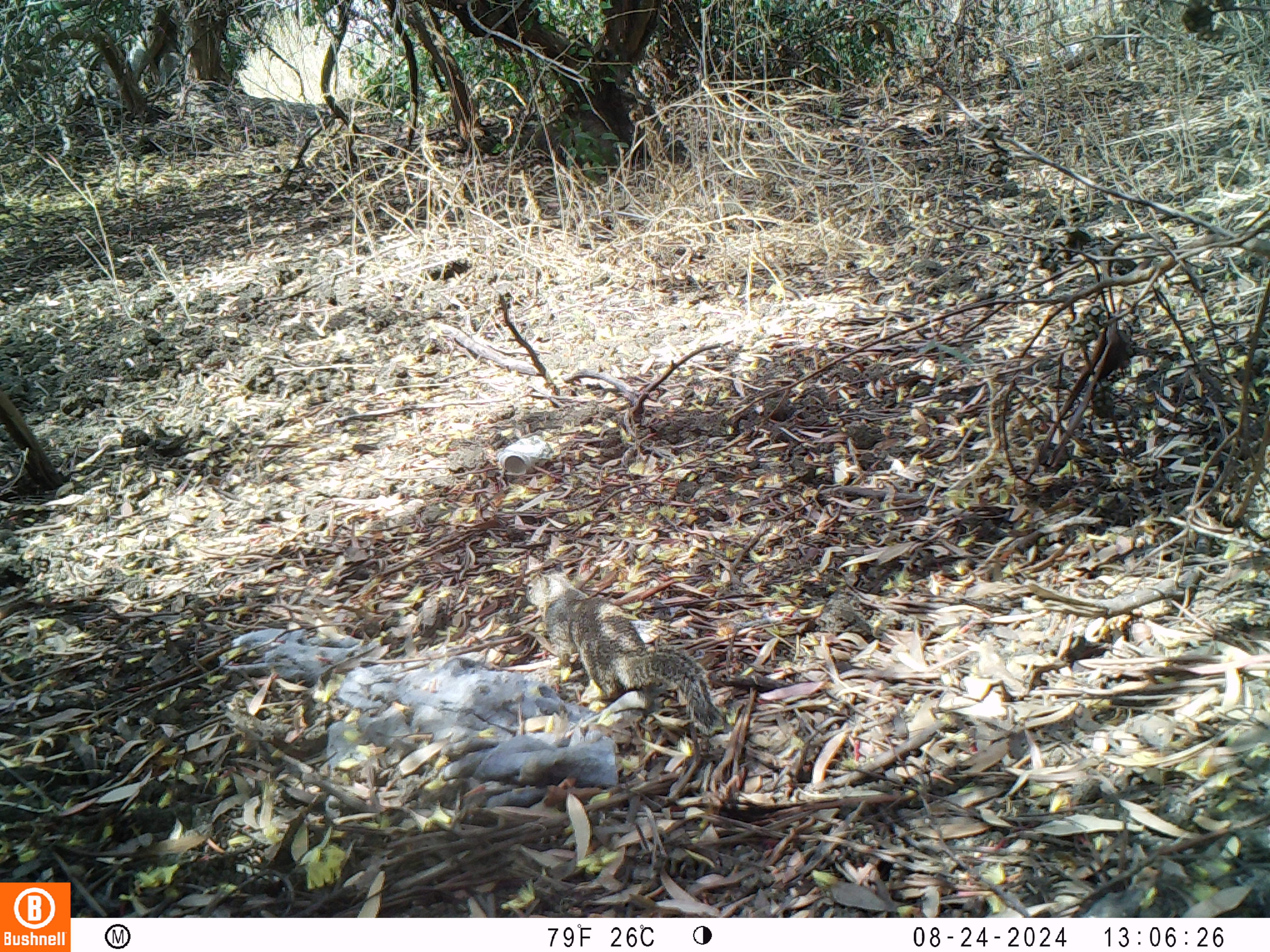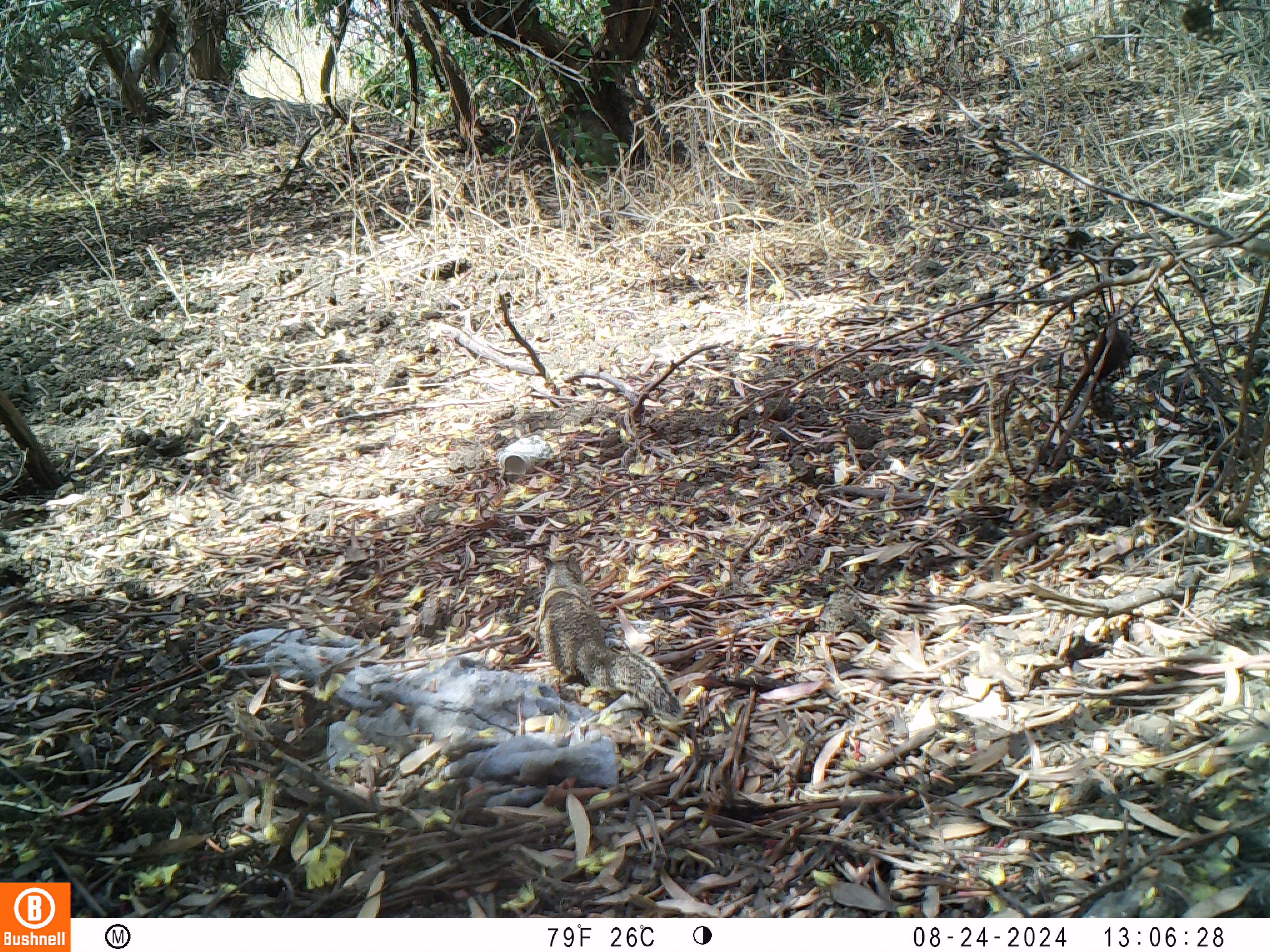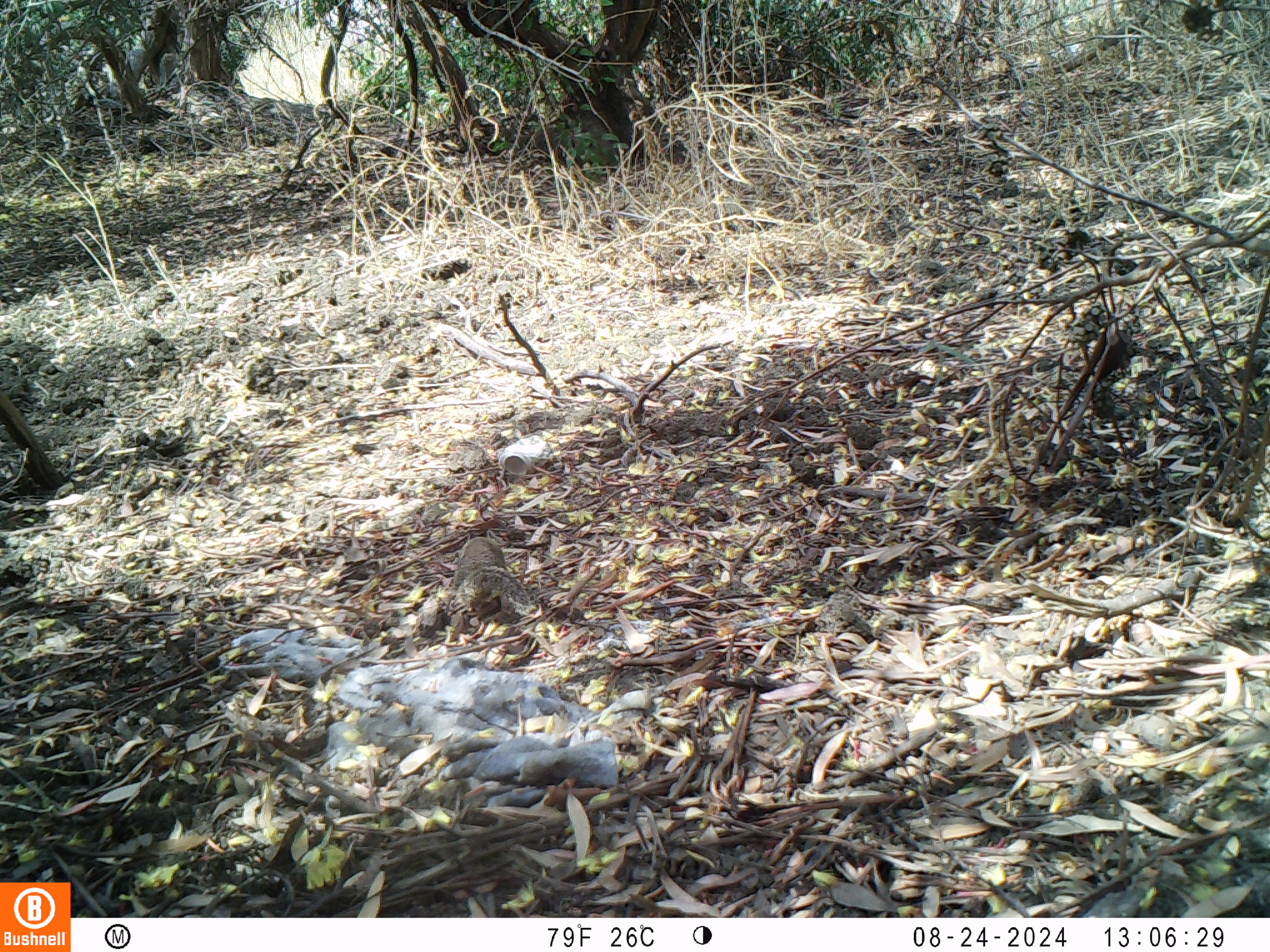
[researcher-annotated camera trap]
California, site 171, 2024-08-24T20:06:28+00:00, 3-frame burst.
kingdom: Animalia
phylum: Chordata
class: Mammalia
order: Rodentia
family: Sciuridae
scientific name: Sciuridae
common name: squirrel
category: unknown squirrel